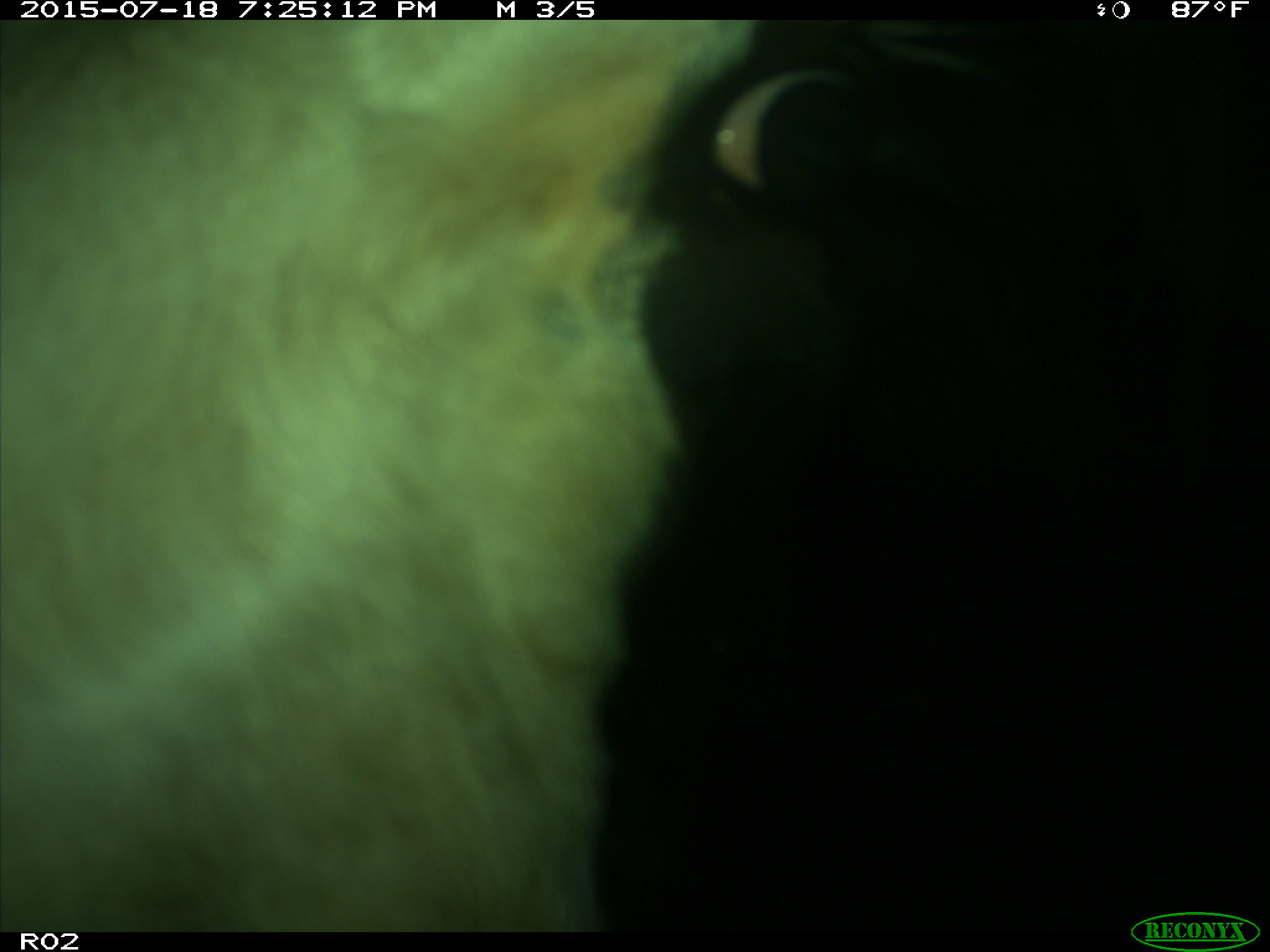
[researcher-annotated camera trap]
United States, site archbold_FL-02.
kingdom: Animalia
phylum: Chordata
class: Mammalia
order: Artiodactyla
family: Bovidae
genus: Bos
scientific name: Bos taurus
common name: domestic cow